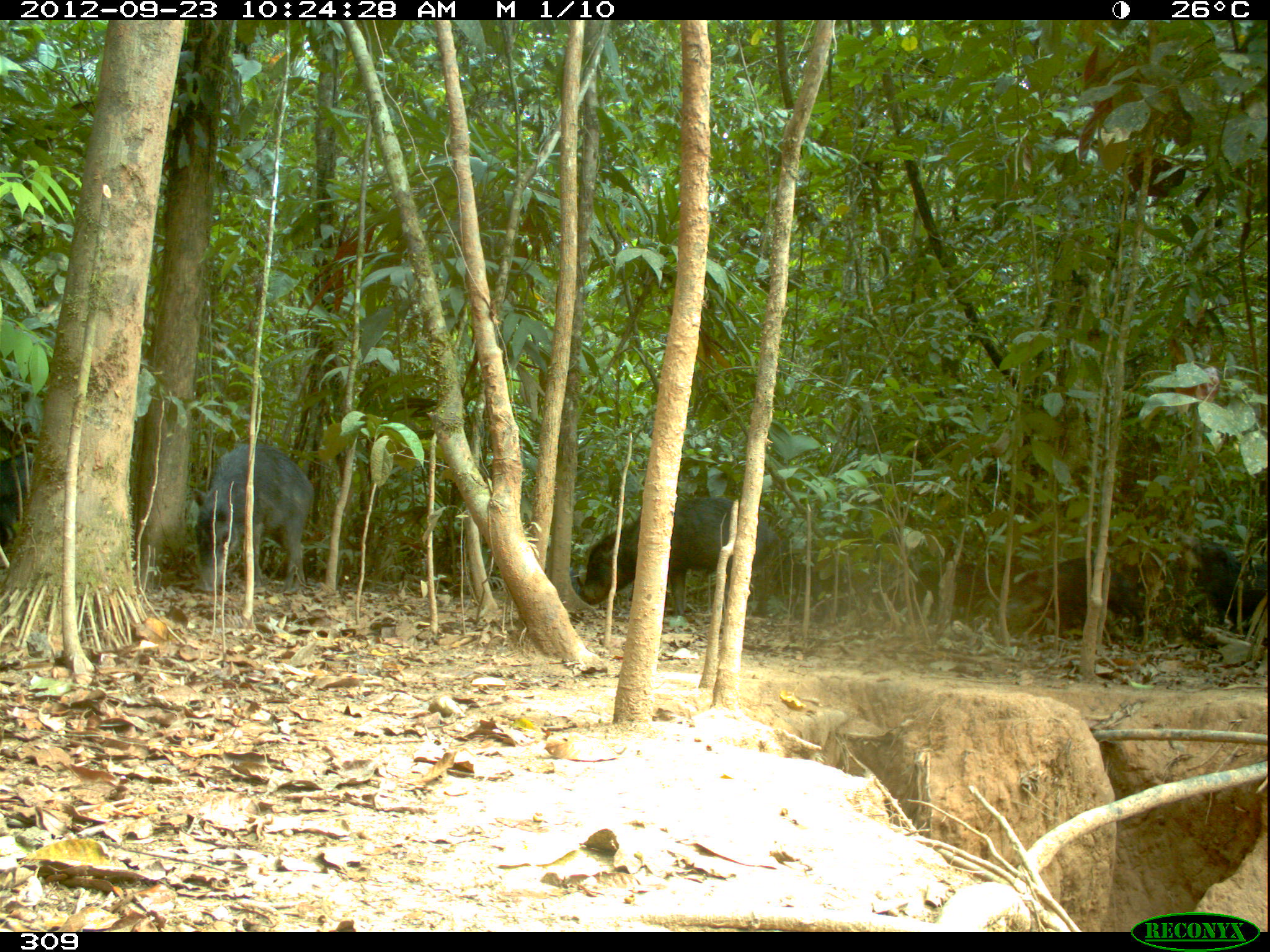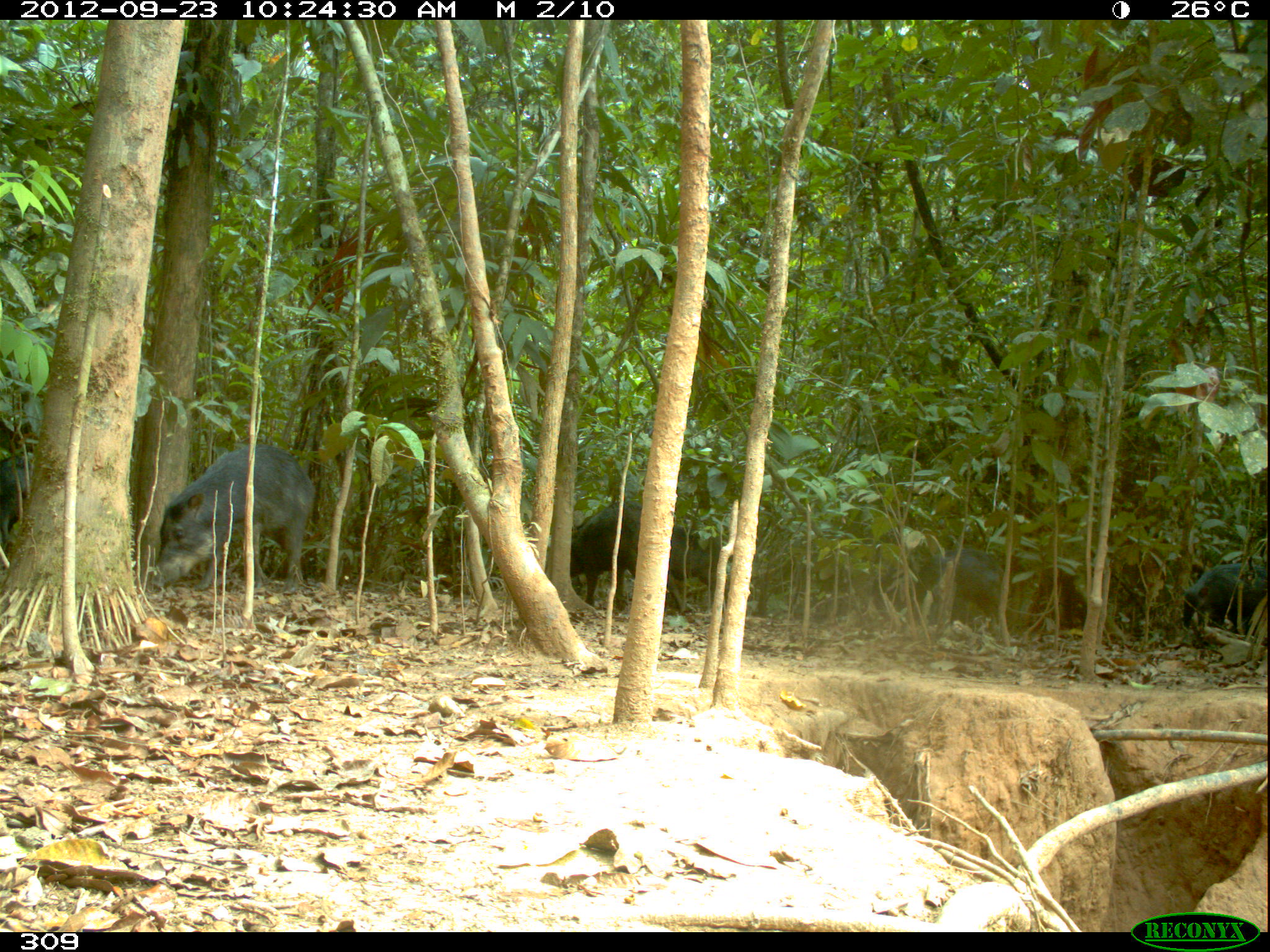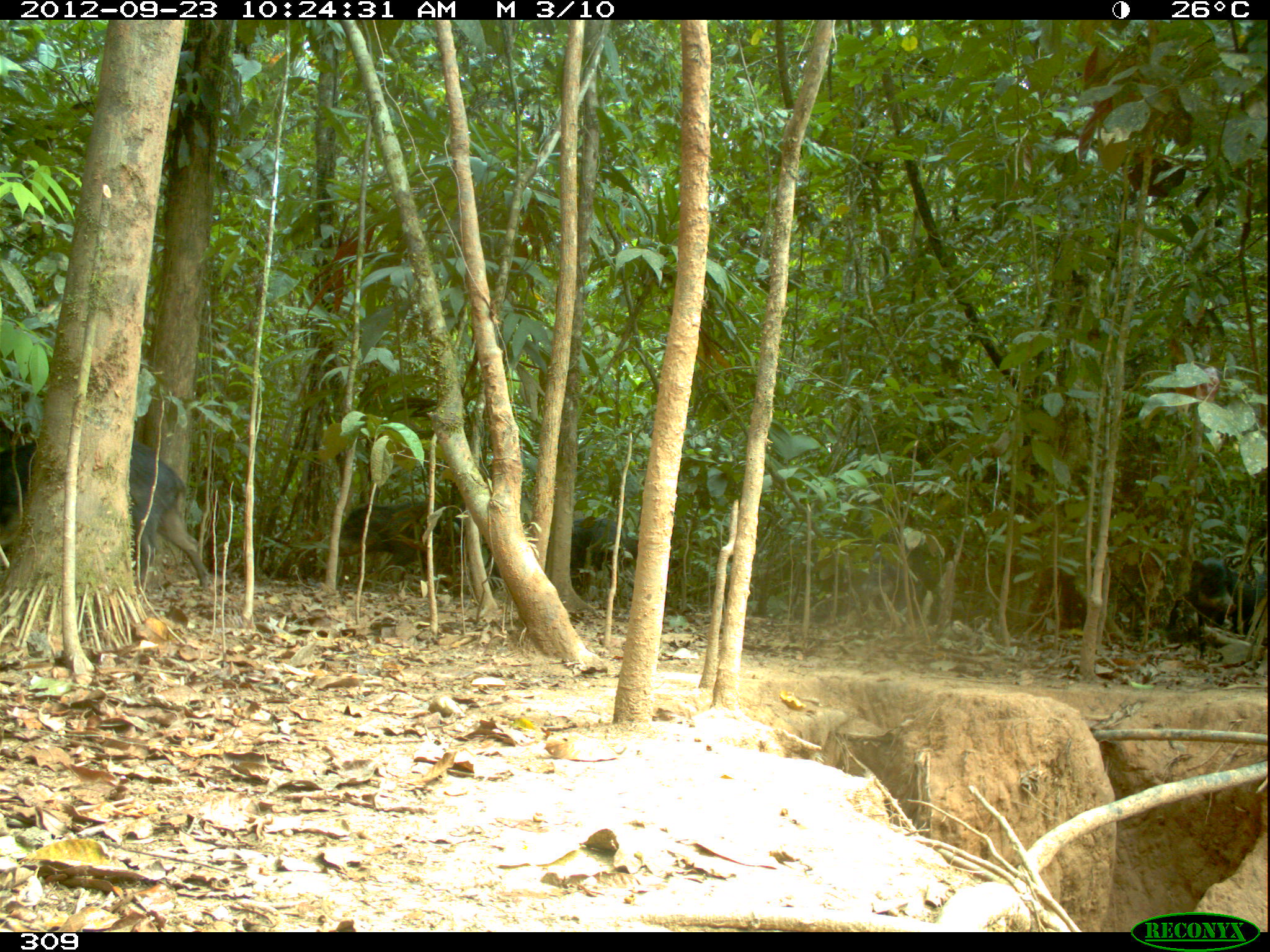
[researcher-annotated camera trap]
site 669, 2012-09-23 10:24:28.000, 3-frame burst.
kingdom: Animalia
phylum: Chordata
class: Mammalia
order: Artiodactyla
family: Tayassuidae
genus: Tayassu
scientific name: Tayassu pecari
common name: white-lipped peccary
Tayassu pecari (white-lipped peccary).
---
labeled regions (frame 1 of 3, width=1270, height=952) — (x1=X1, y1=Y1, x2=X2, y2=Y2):
tayassu pecari: (x1=578, y1=496, x2=780, y2=615); (x1=191, y1=445, x2=314, y2=593); (x1=1025, y1=557, x2=1158, y2=649); (x1=1179, y1=535, x2=1267, y2=643); (x1=872, y1=558, x2=991, y2=625)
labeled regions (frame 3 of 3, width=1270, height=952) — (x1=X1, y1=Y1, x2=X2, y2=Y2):
tayassu pecari: (x1=0, y1=442, x2=212, y2=591); (x1=338, y1=499, x2=499, y2=607); (x1=1169, y1=557, x2=1266, y2=662); (x1=570, y1=516, x2=637, y2=597); (x1=861, y1=543, x2=924, y2=623); (x1=0, y1=418, x2=32, y2=447)